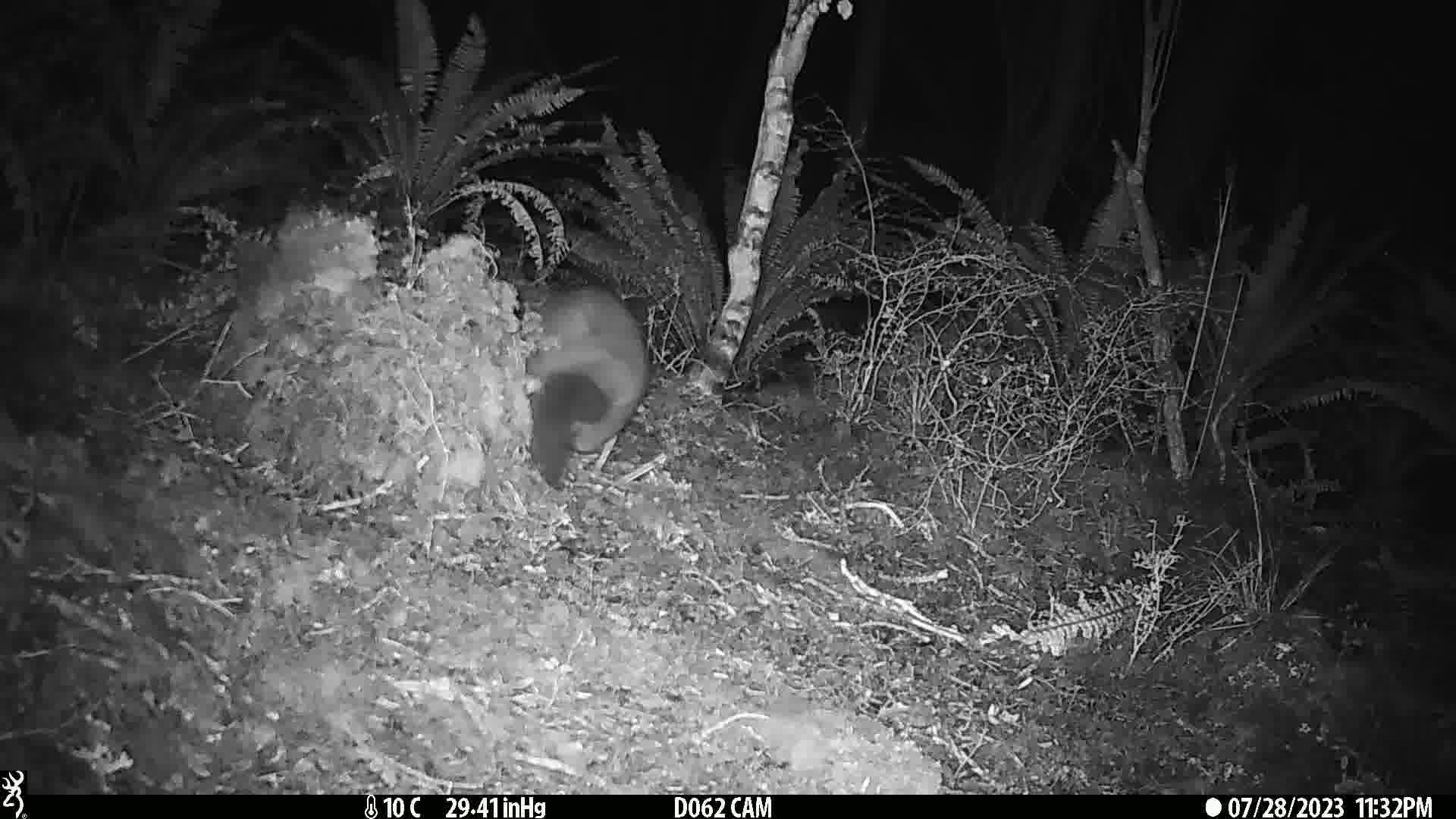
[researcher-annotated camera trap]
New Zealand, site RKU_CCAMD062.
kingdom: Animalia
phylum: Chordata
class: Mammalia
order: Diprotodontia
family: Phalangeridae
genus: Trichosurus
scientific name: Trichosurus vulpecula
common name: common brushtail possum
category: possum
Possum (common brushtail possum) (Trichosurus vulpecula).